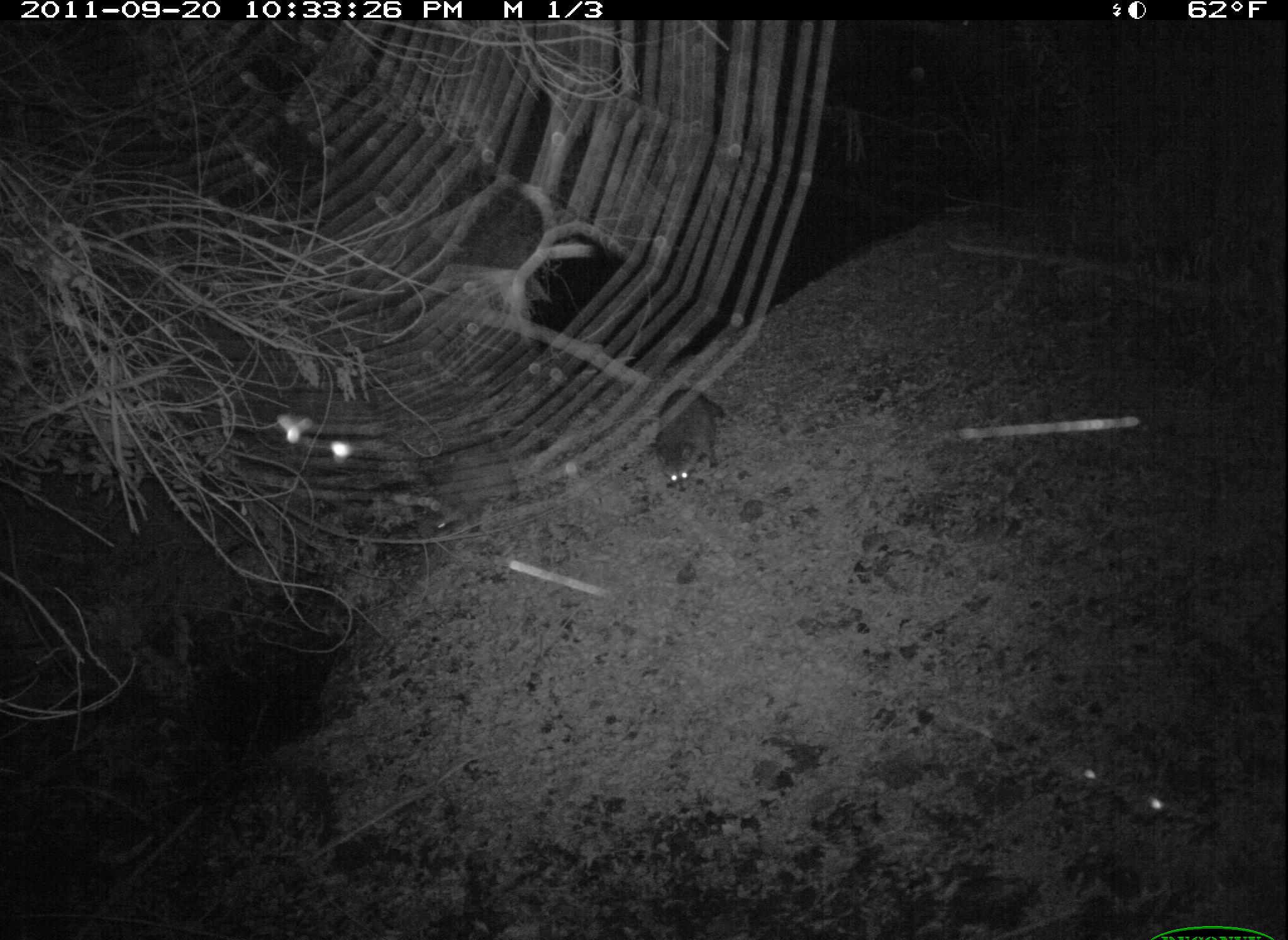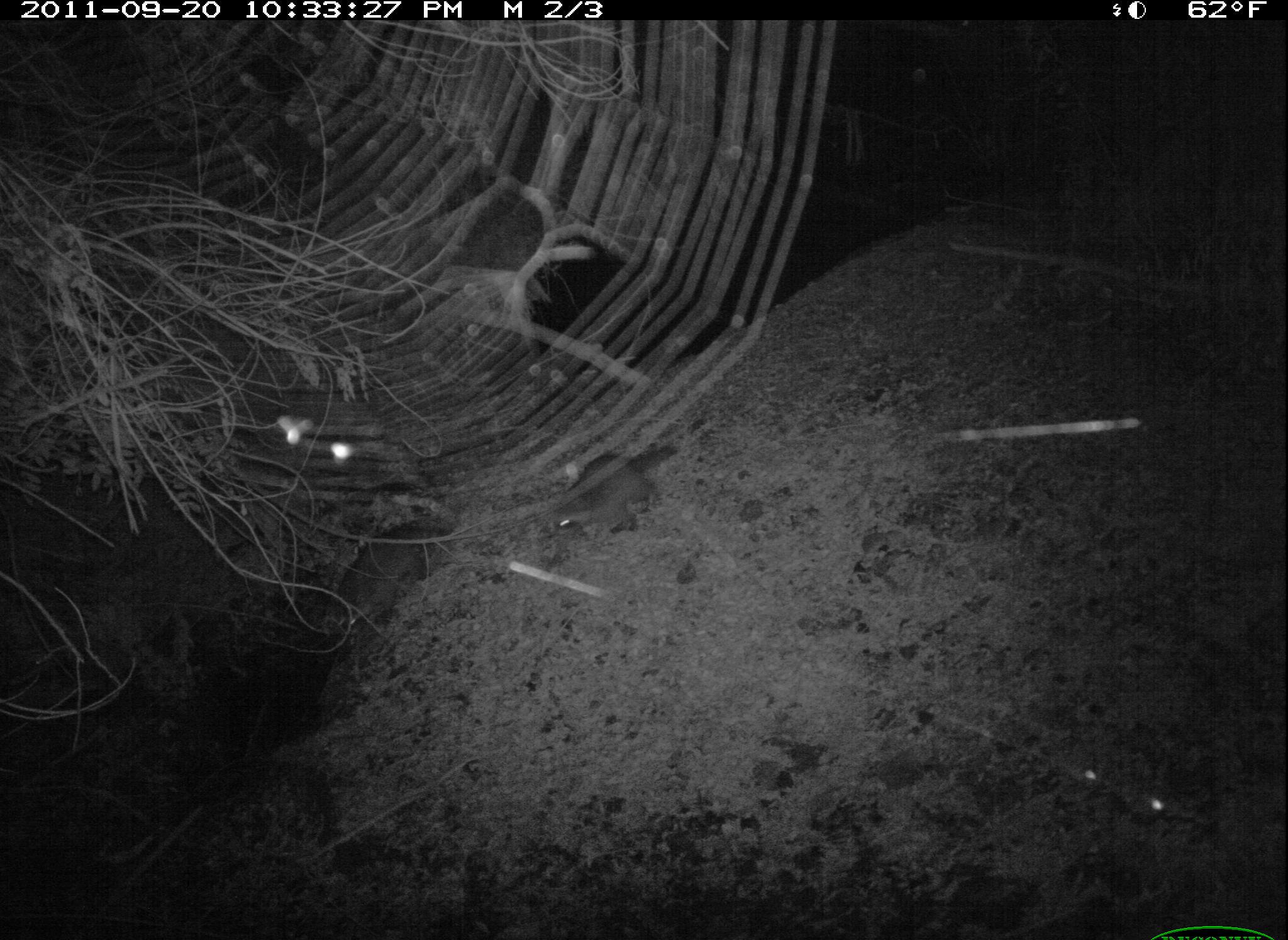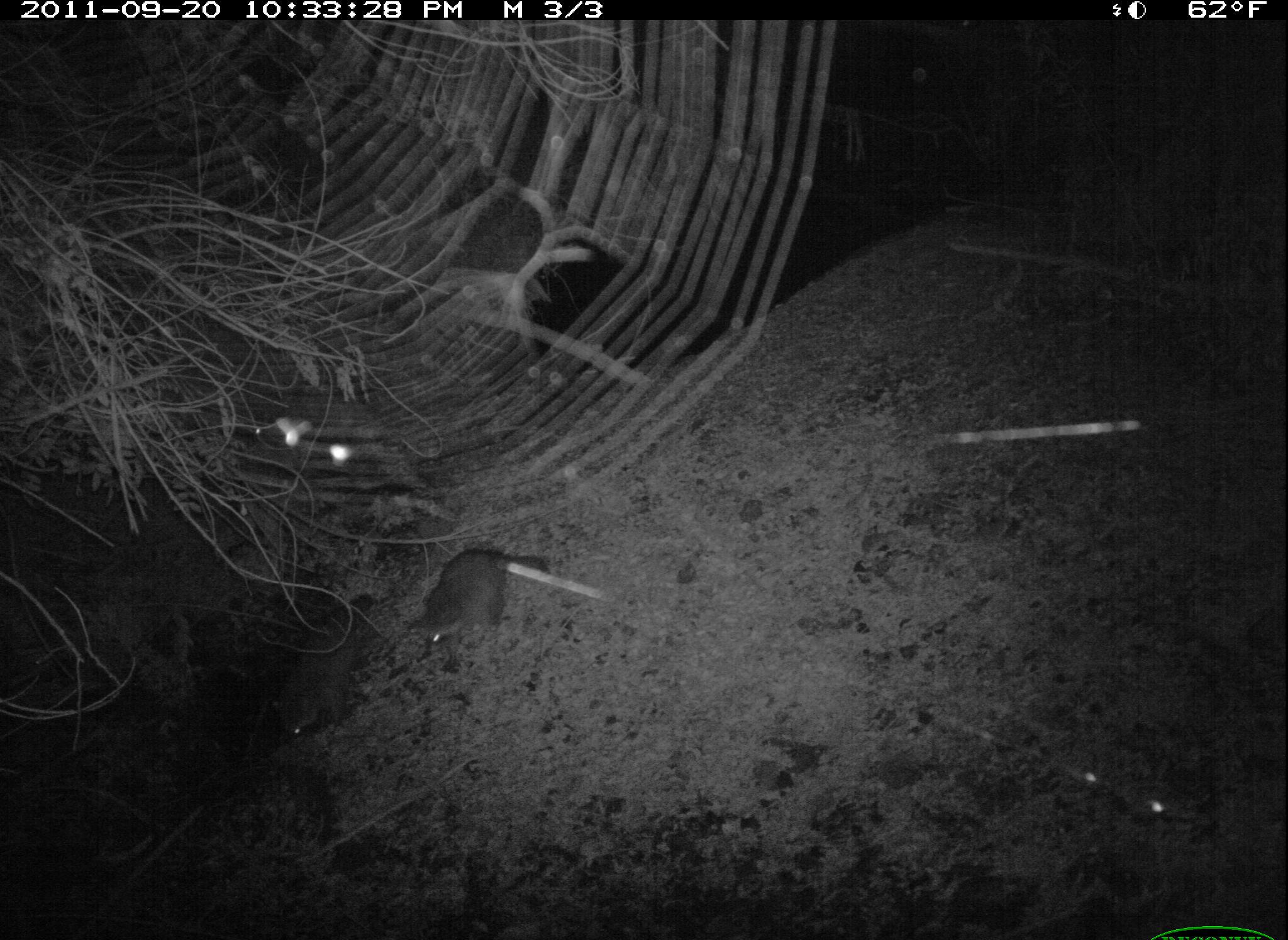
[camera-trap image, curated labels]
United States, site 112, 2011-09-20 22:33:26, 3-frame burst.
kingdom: Animalia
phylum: Chordata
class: Mammalia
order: Carnivora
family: Procyonidae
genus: Procyon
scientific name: Procyon lotor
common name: raccoon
Raccoon (Procyon lotor).